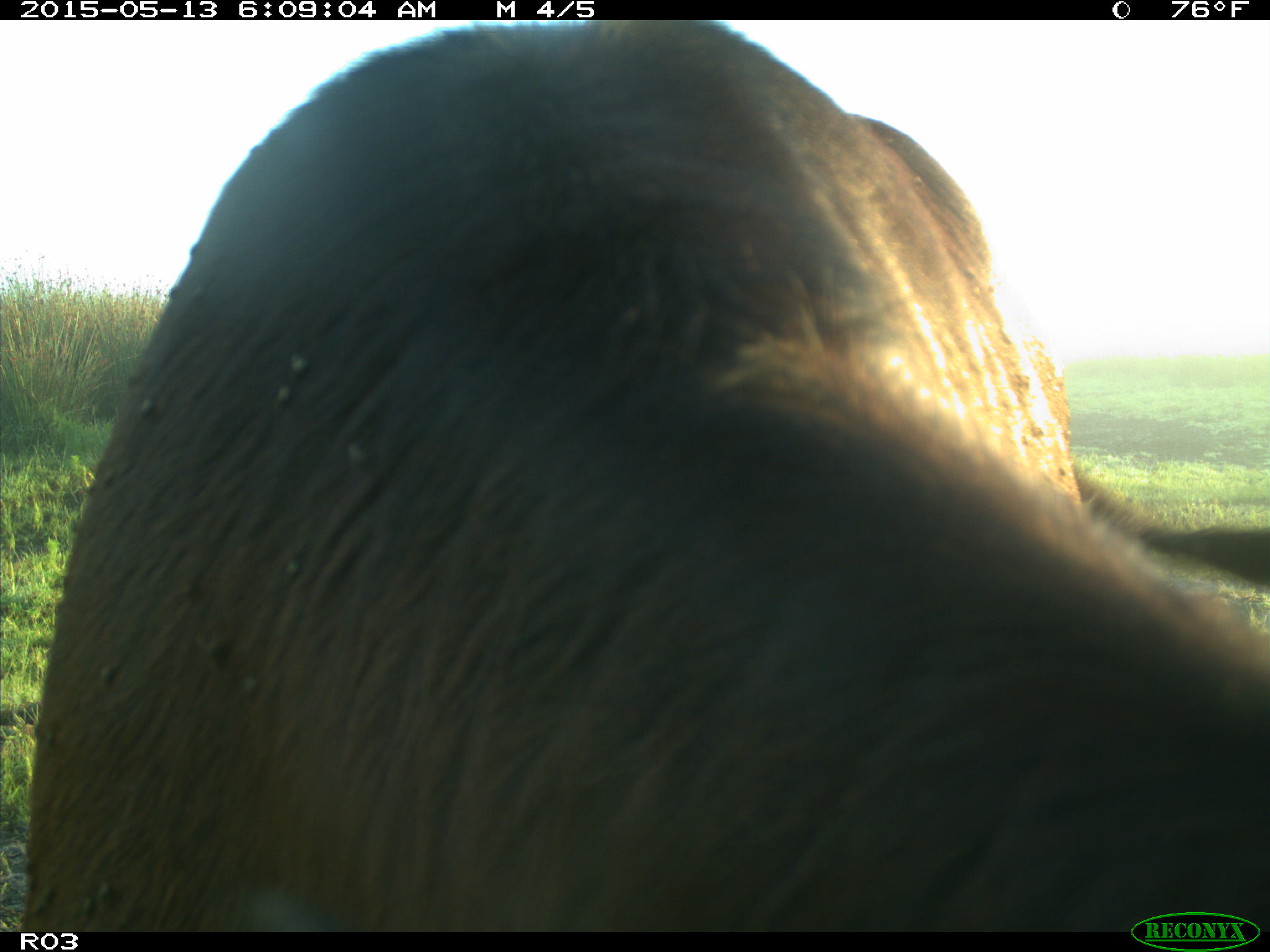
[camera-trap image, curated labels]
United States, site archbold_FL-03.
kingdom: Animalia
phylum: Chordata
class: Mammalia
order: Artiodactyla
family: Bovidae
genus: Bos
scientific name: Bos taurus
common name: domestic cow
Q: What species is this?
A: Bos taurus (domestic cow).